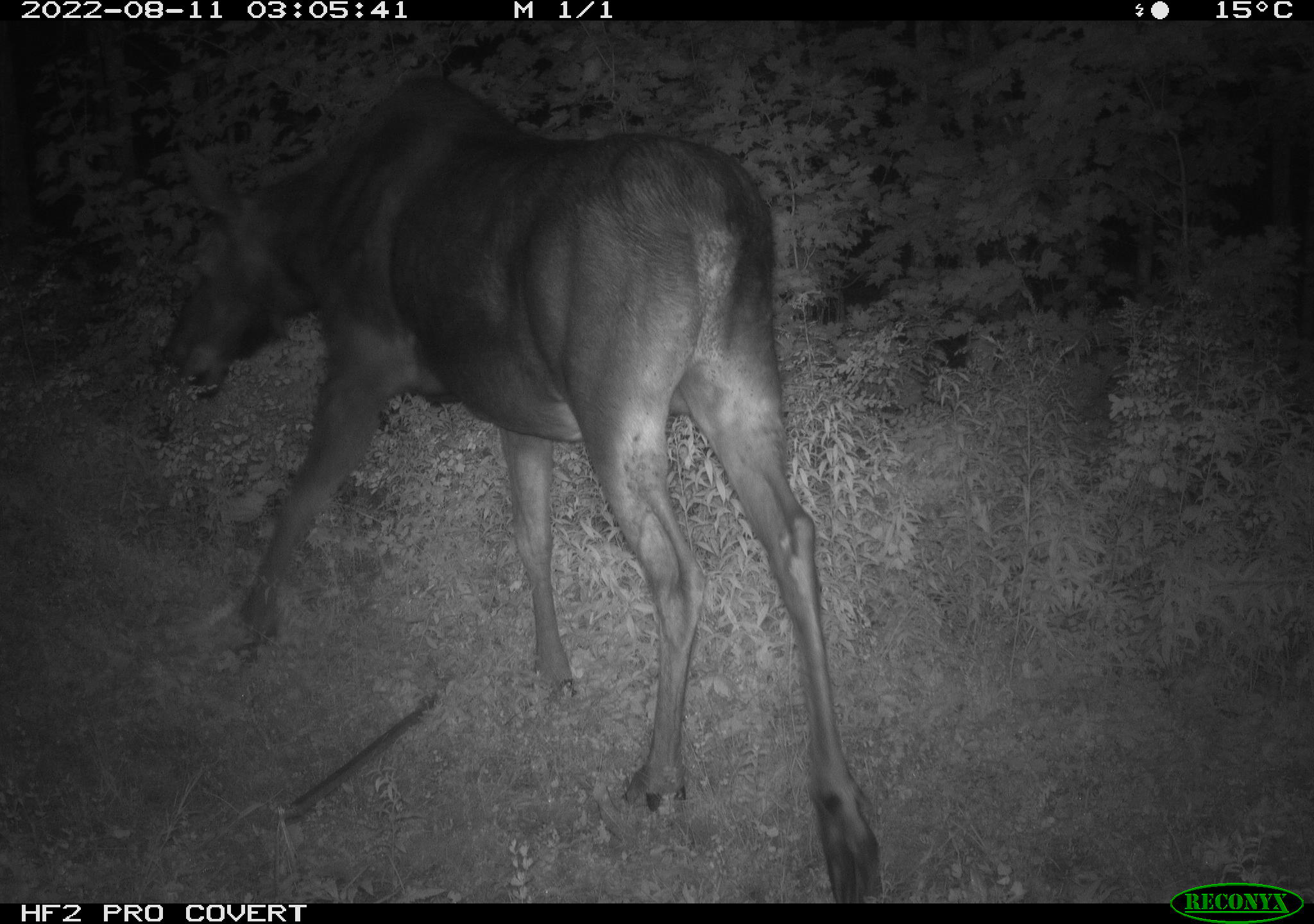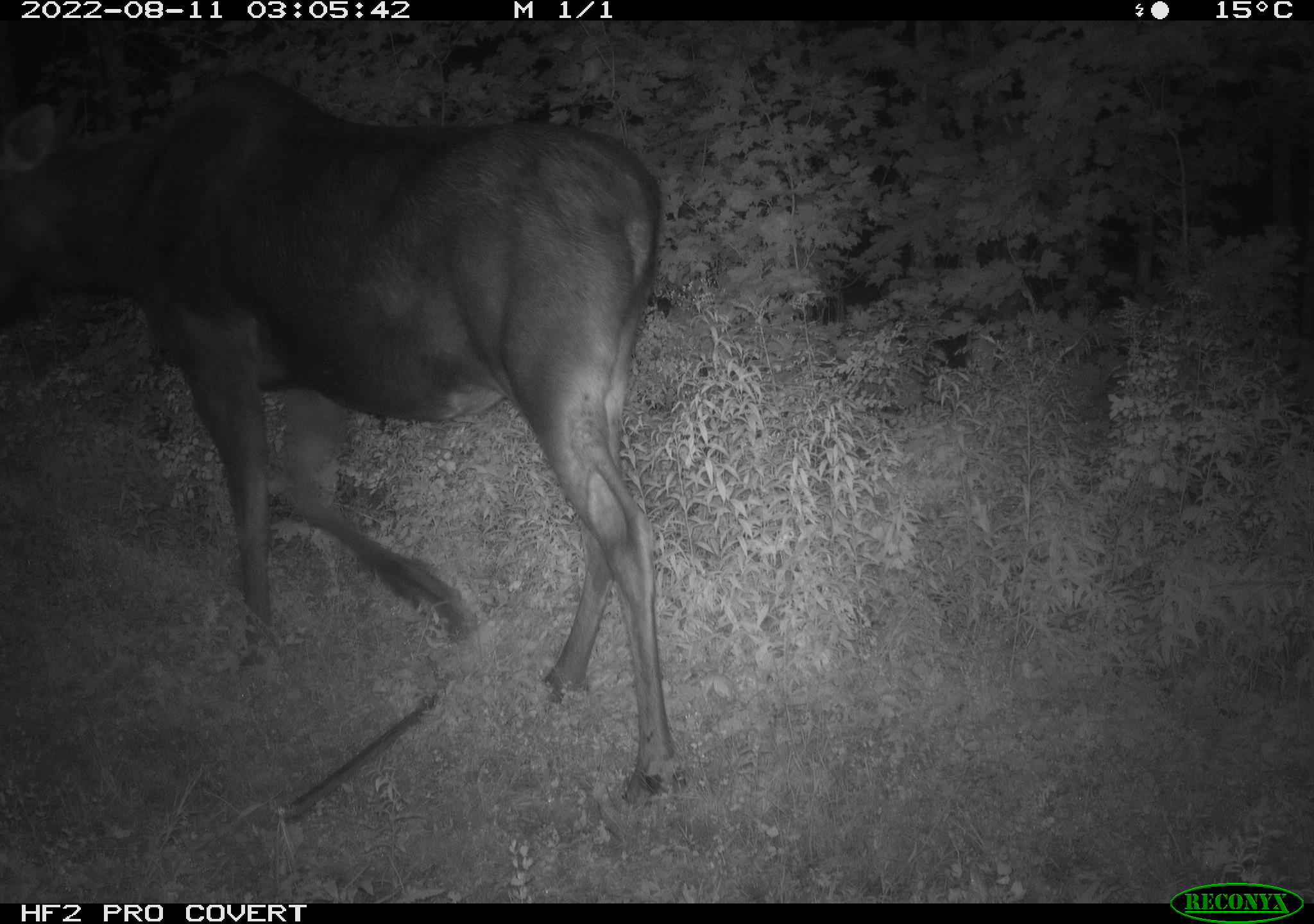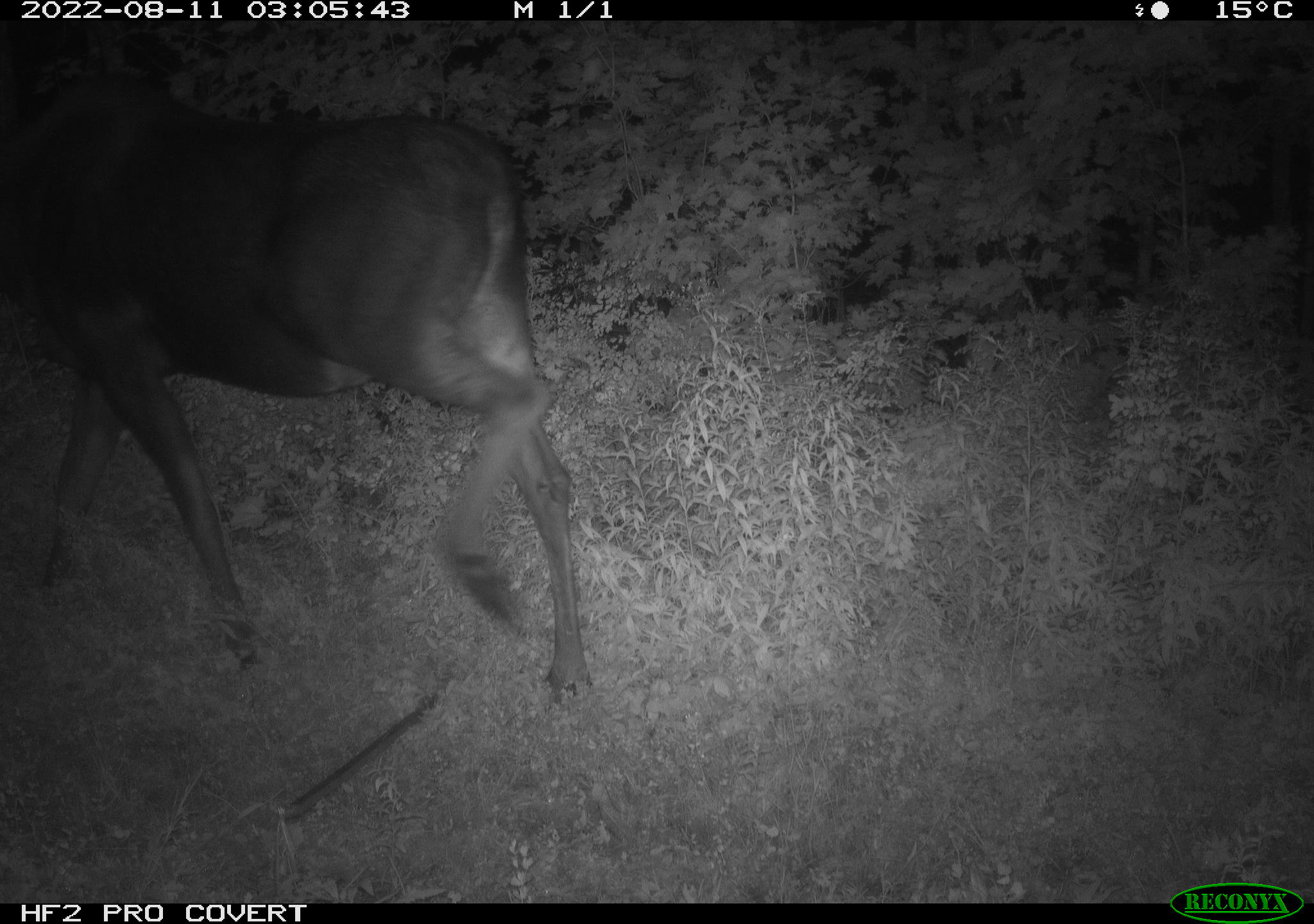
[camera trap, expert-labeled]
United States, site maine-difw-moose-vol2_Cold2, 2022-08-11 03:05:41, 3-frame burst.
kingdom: Animalia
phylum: Chordata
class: Mammalia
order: Artiodactyla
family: Cervidae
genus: Alces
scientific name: Alces alces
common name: moose